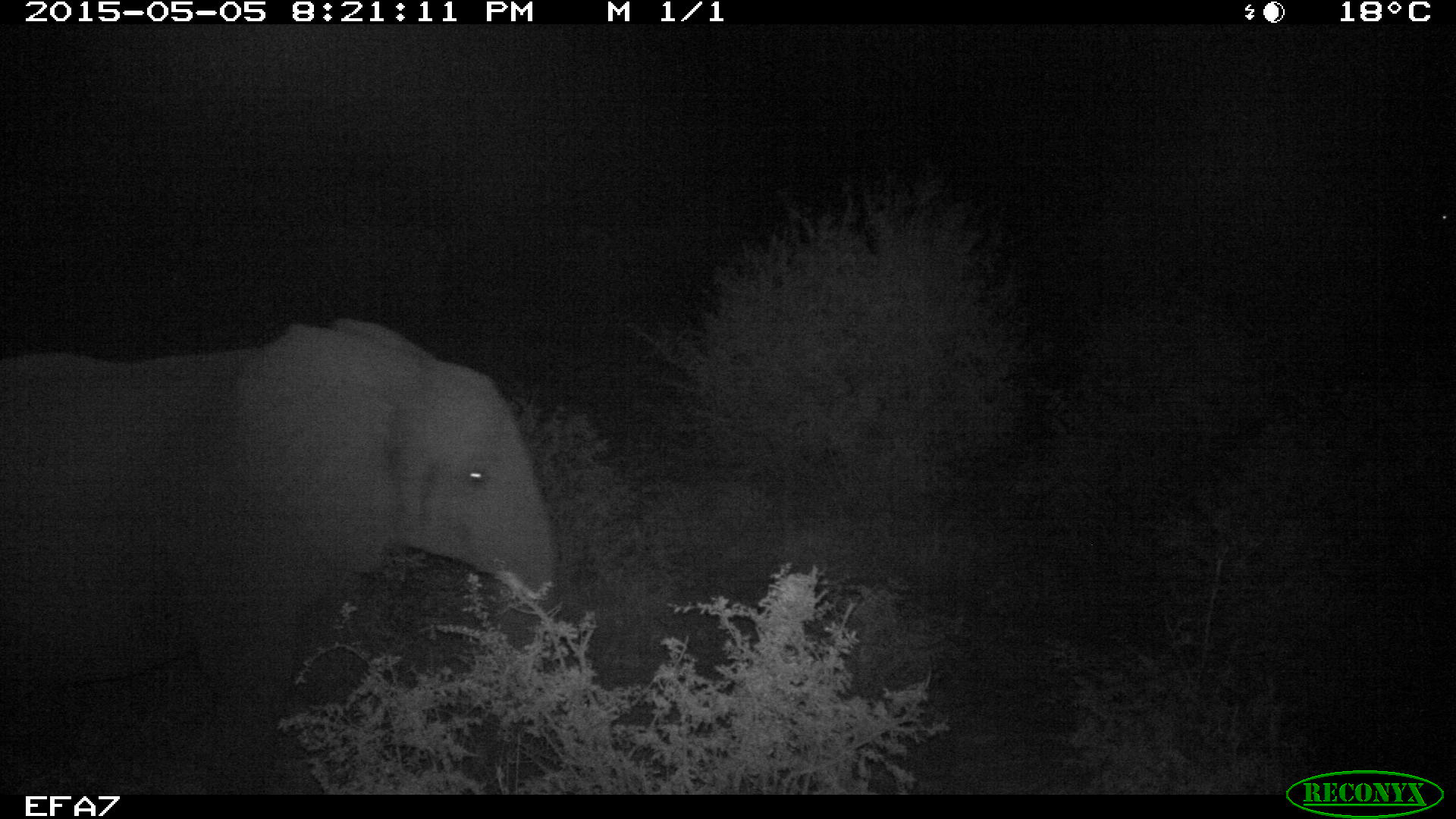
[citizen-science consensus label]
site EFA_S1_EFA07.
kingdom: Animalia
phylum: Chordata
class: Mammalia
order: Proboscidea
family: Elephantidae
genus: Loxodonta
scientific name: Loxodonta africana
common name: african bush elephant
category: elephant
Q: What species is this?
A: Elephant (african bush elephant) (Loxodonta africana).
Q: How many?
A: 1.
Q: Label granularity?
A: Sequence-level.